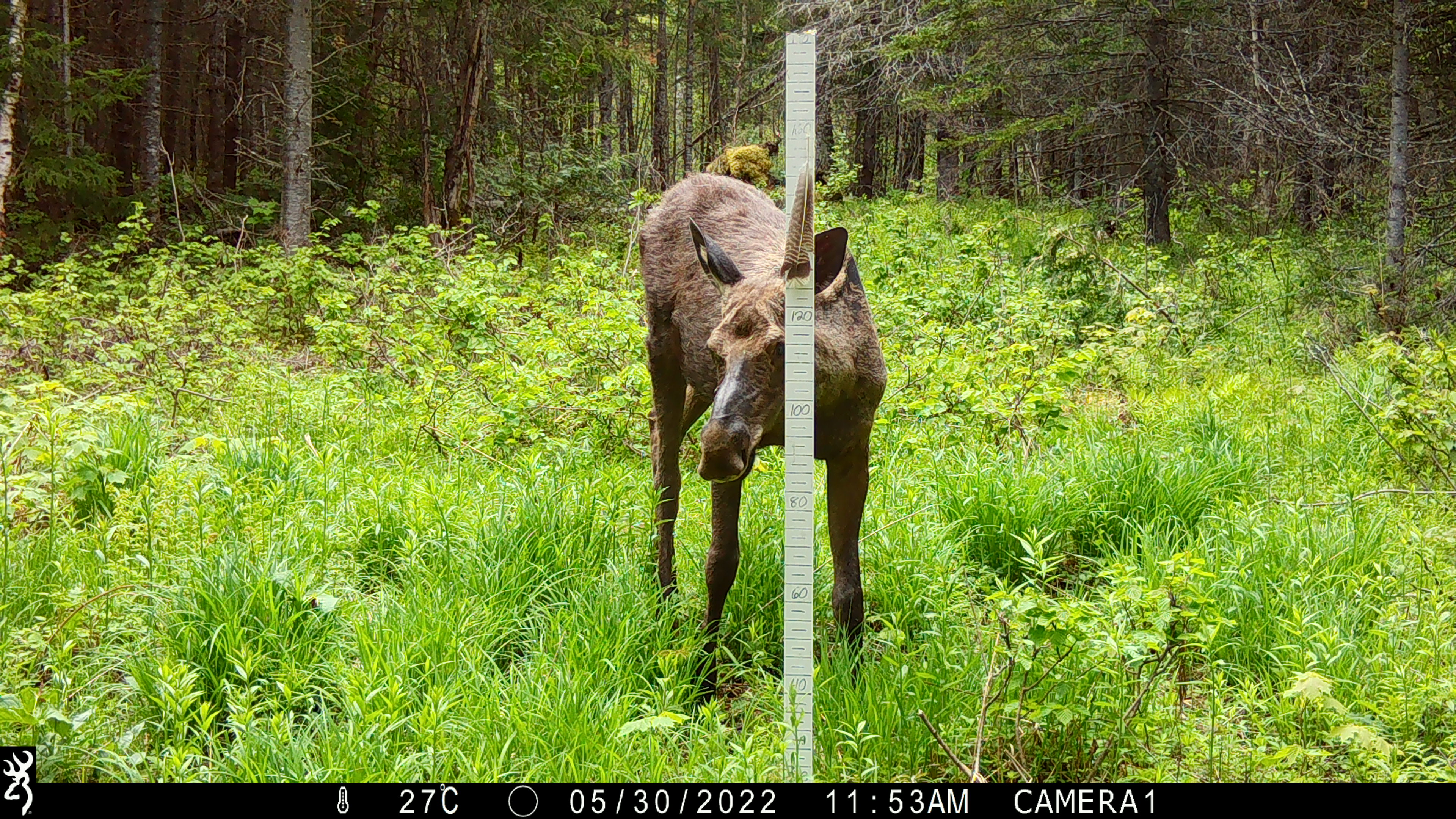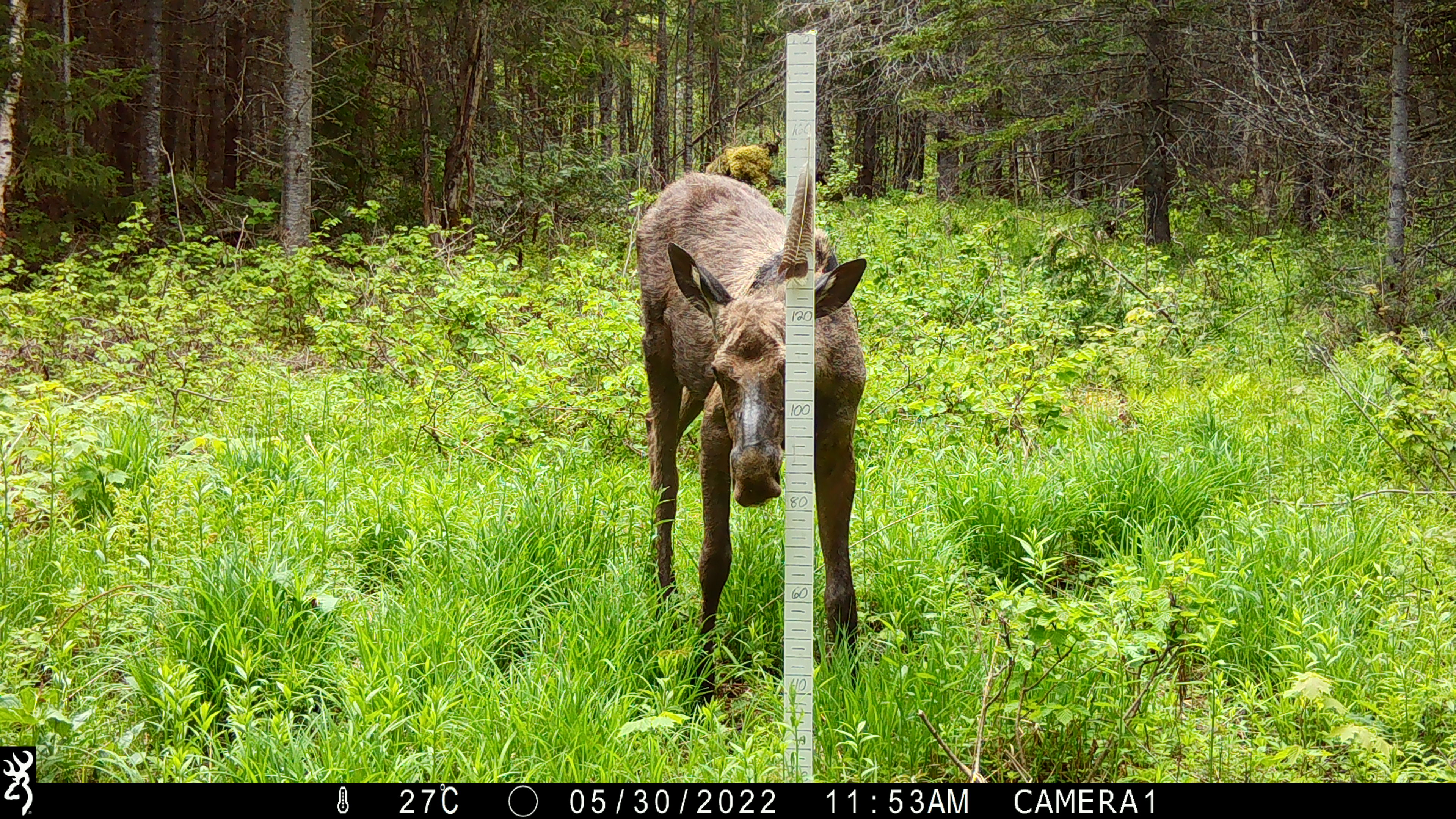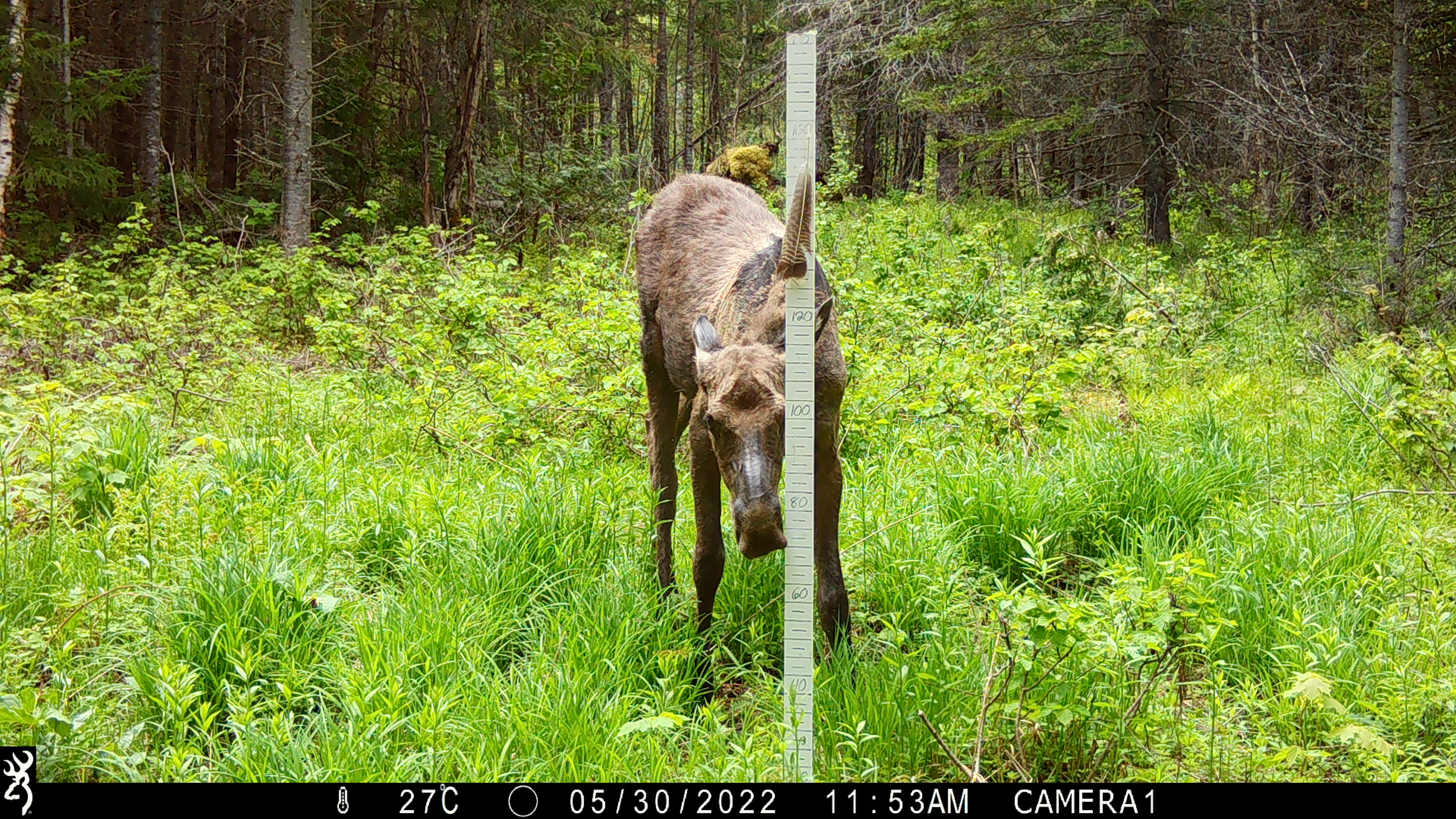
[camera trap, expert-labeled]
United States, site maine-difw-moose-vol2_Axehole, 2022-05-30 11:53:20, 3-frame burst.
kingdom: Animalia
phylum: Chordata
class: Mammalia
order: Artiodactyla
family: Cervidae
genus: Alces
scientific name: Alces alces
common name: moose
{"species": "moose (Alces alces)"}